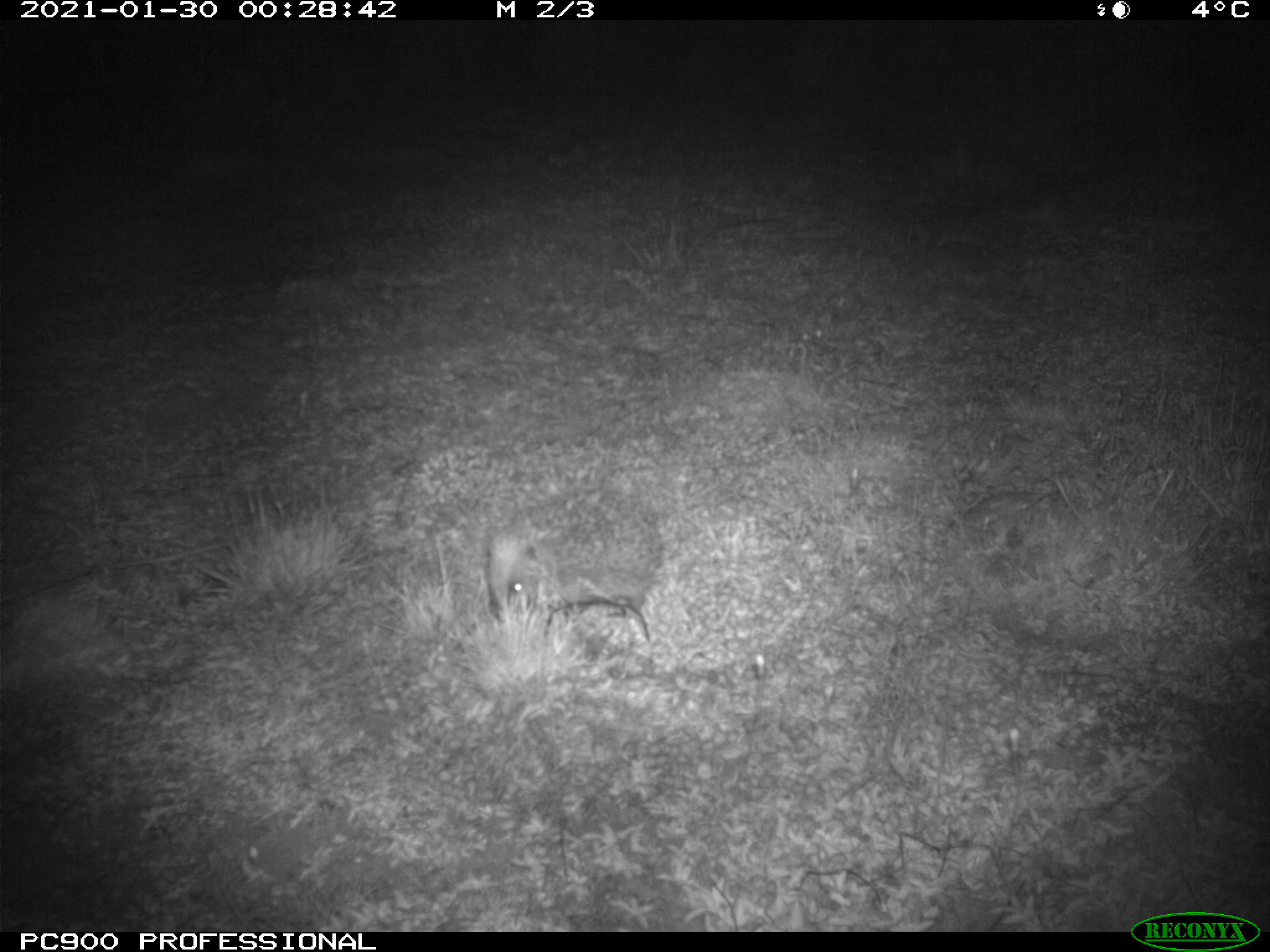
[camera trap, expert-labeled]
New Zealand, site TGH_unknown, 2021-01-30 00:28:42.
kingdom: Animalia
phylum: Chordata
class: Mammalia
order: Eulipotyphla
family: Erinaceidae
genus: Erinaceus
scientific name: Erinaceus europaeus europaeus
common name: european hedgehog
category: hedgehog